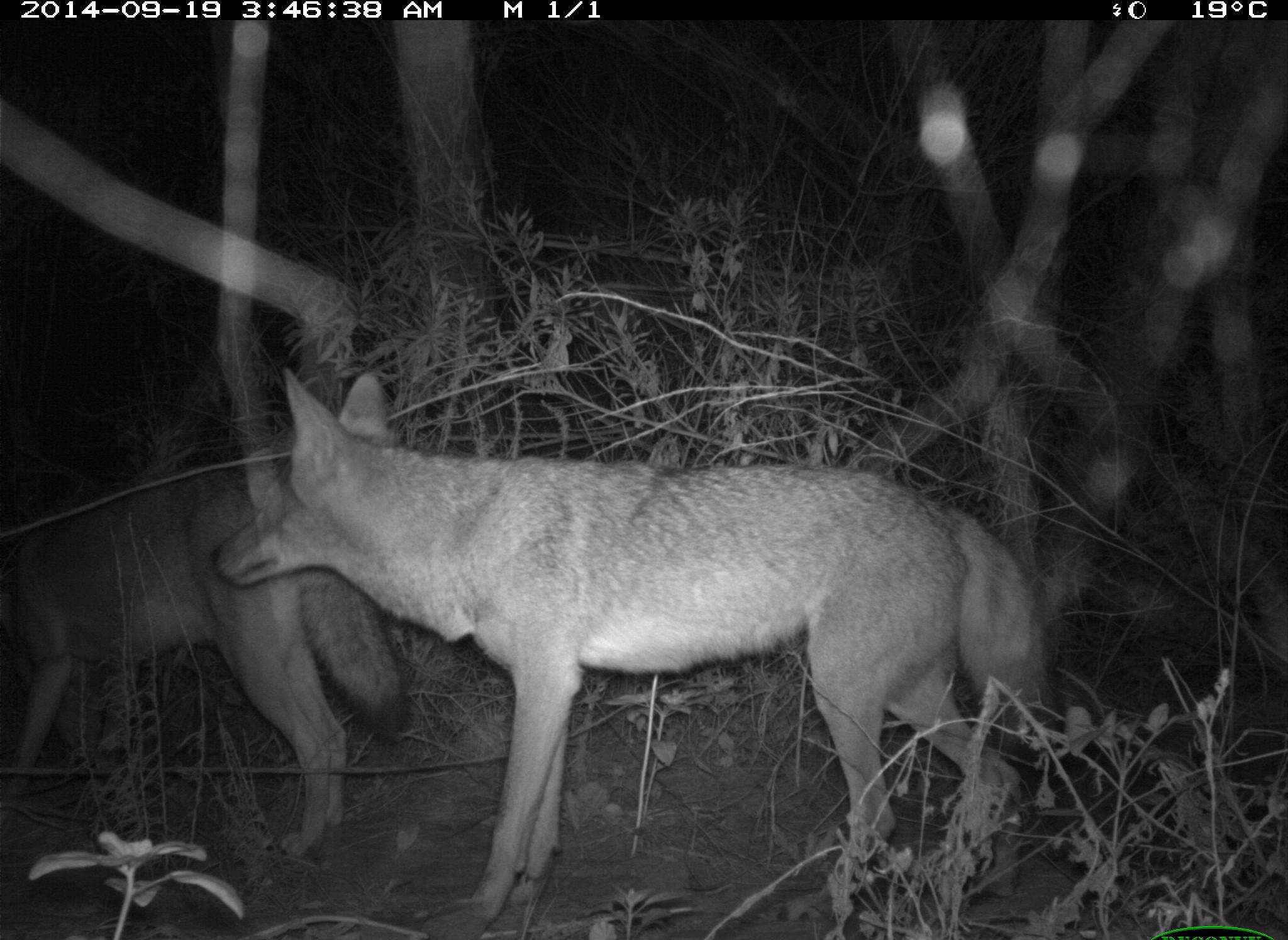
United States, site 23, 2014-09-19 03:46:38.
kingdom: Animalia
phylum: Chordata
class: Mammalia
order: Carnivora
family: Canidae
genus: Canis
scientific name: Canis latrans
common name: coyote